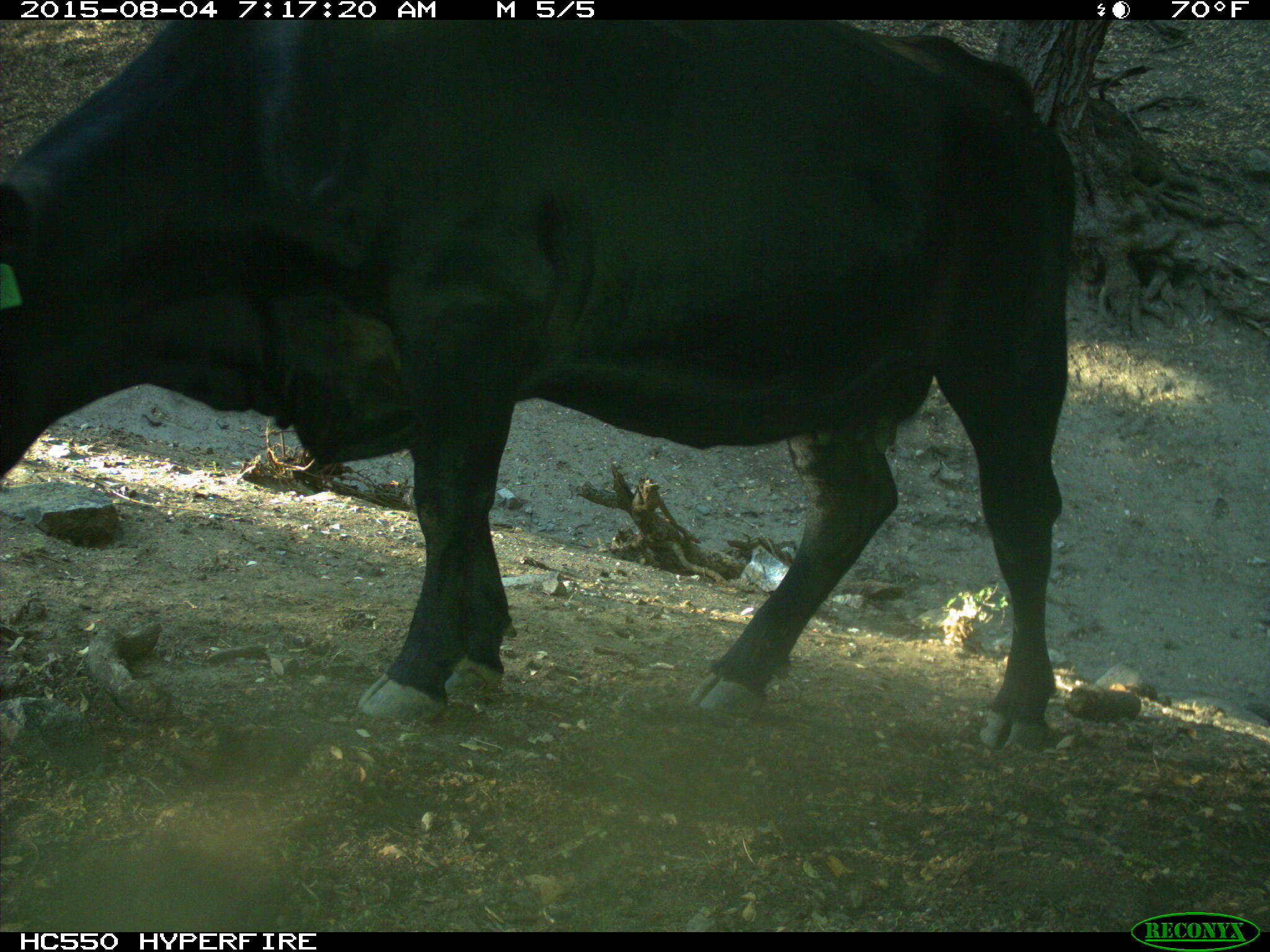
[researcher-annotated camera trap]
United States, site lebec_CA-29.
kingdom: Animalia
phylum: Chordata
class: Mammalia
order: Artiodactyla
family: Bovidae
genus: Bos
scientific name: Bos taurus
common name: domestic cow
Bos taurus (domestic cow).